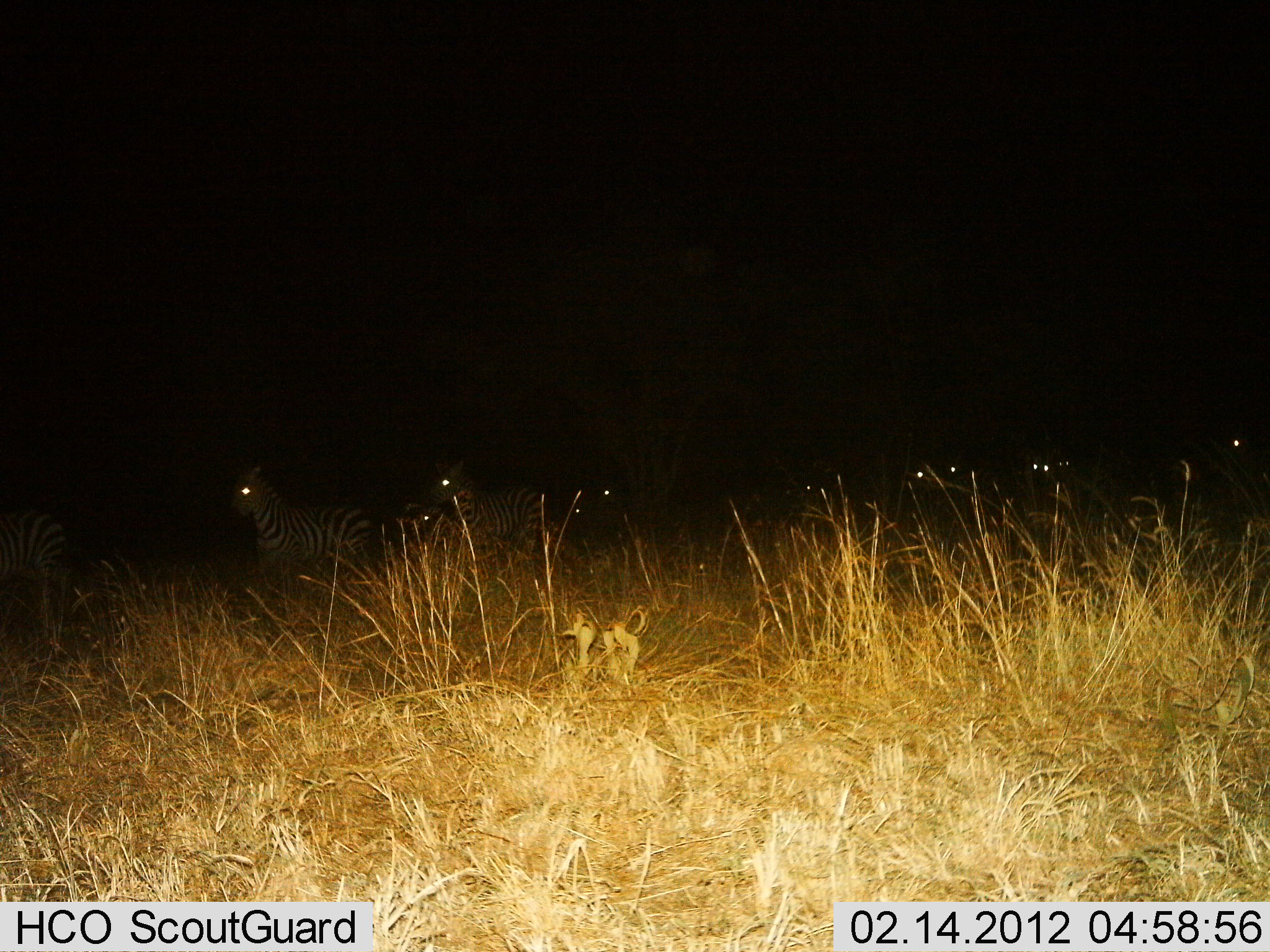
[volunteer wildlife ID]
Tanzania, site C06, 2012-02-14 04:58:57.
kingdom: Animalia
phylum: Chordata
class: Mammalia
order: Perissodactyla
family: Equidae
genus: Equus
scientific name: Equus quagga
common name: plains zebra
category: zebra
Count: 11-50.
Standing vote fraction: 69%.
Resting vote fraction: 6%.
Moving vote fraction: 44%.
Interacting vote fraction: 6%.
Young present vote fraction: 6%.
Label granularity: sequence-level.